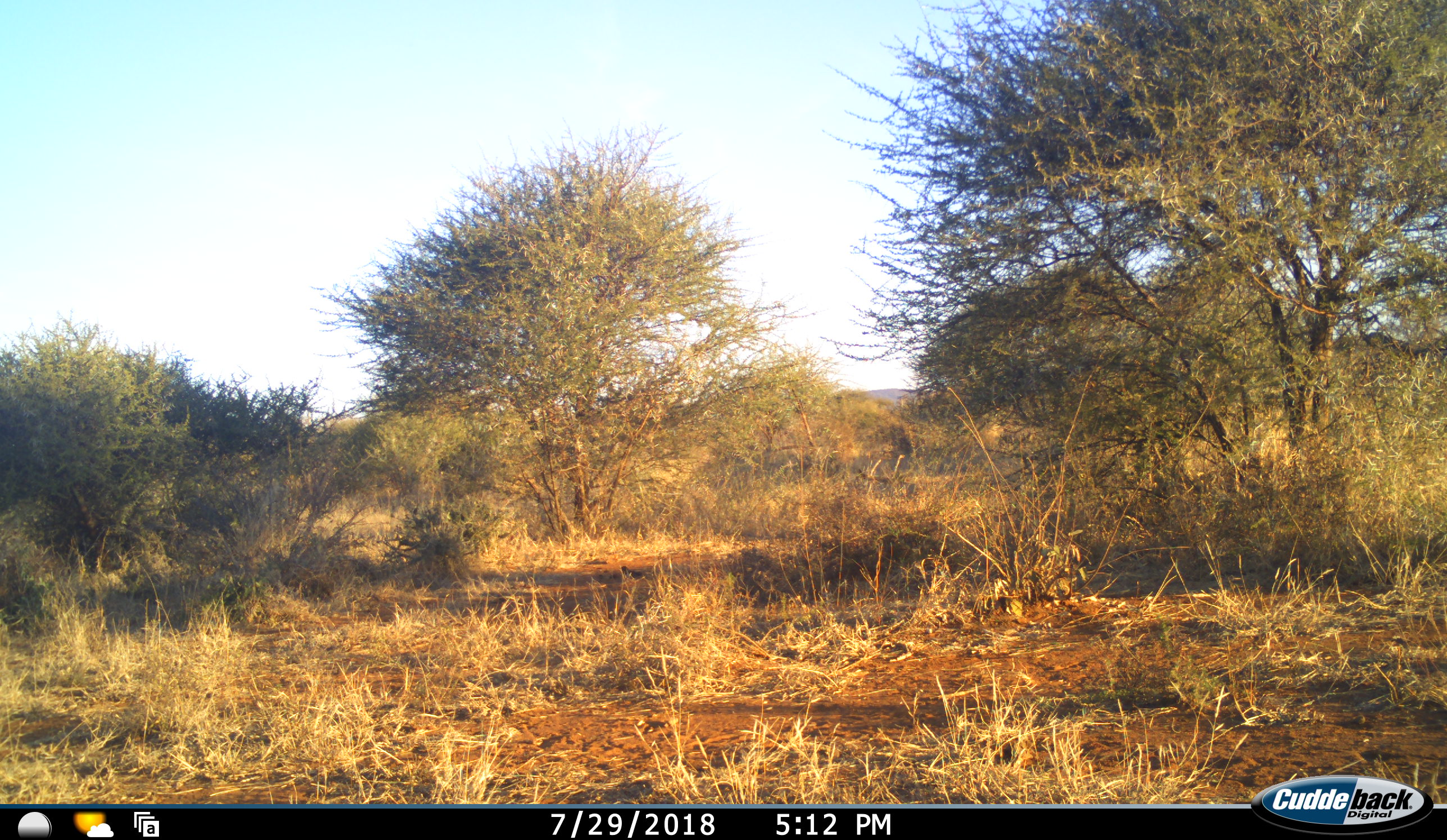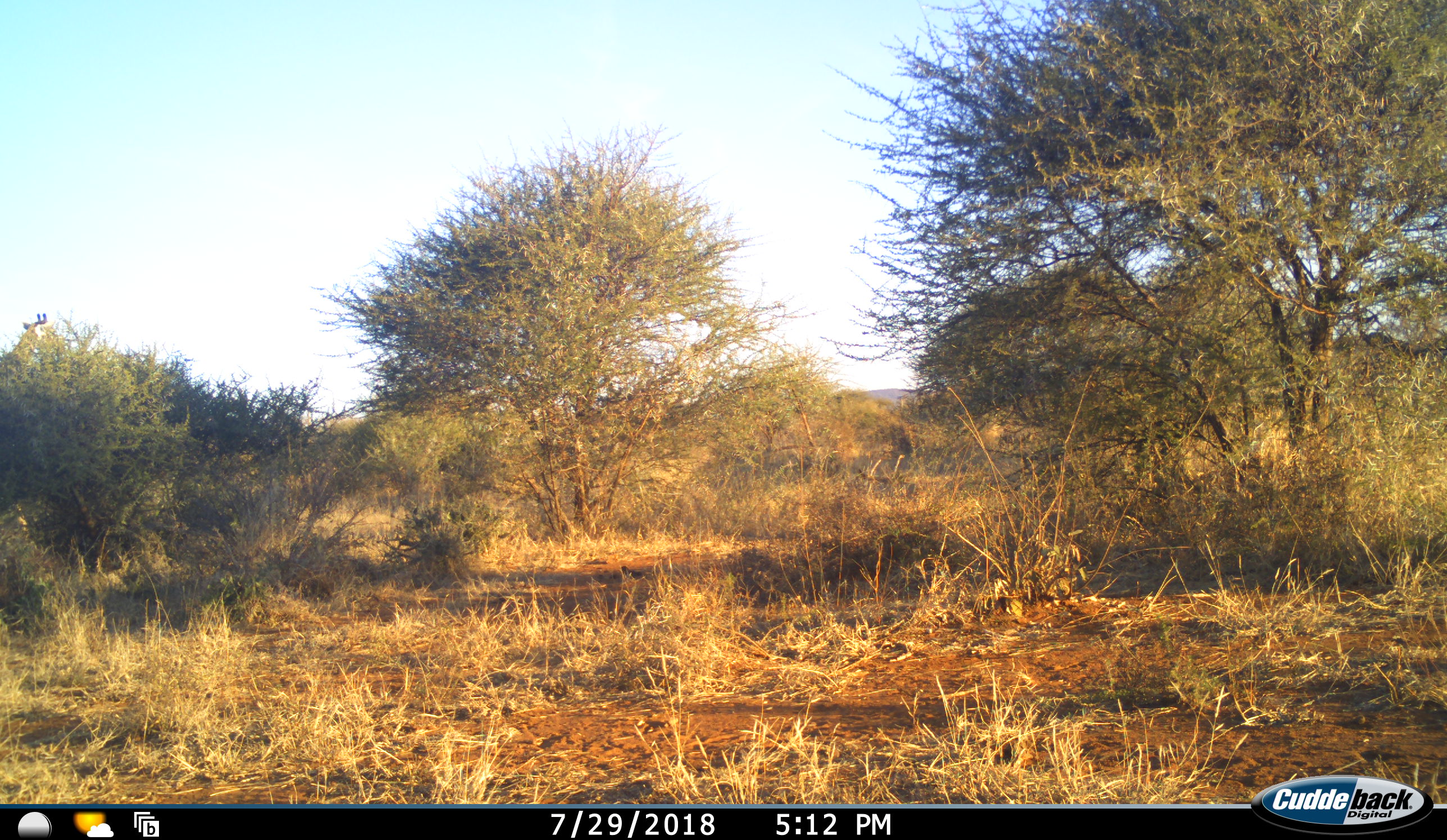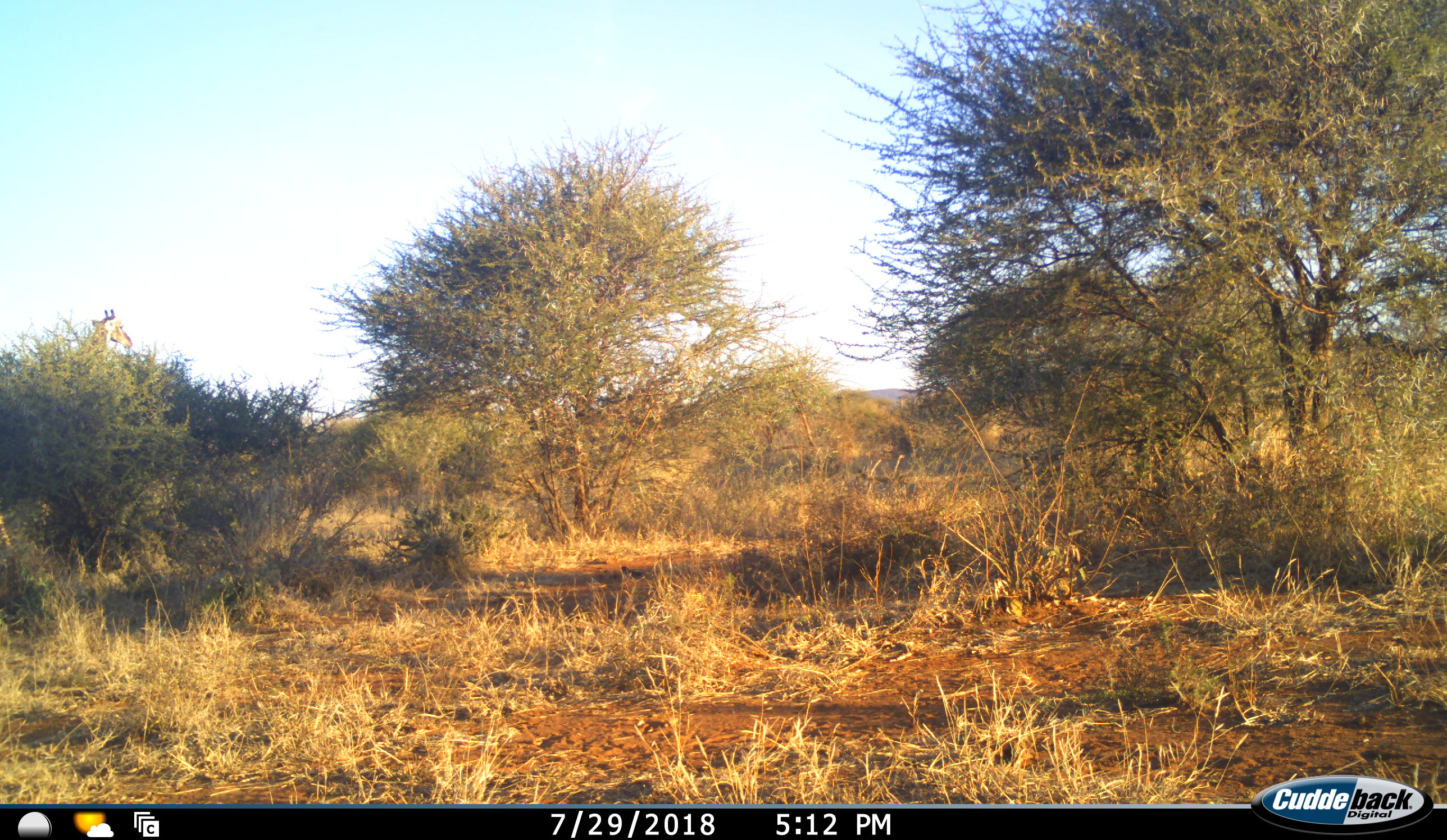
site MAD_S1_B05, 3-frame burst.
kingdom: Animalia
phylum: Chordata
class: Mammalia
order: Artiodactyla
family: Giraffidae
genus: Giraffa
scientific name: Giraffa camelopardalis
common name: giraffe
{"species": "giraffe (Giraffa camelopardalis)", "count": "1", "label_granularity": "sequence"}